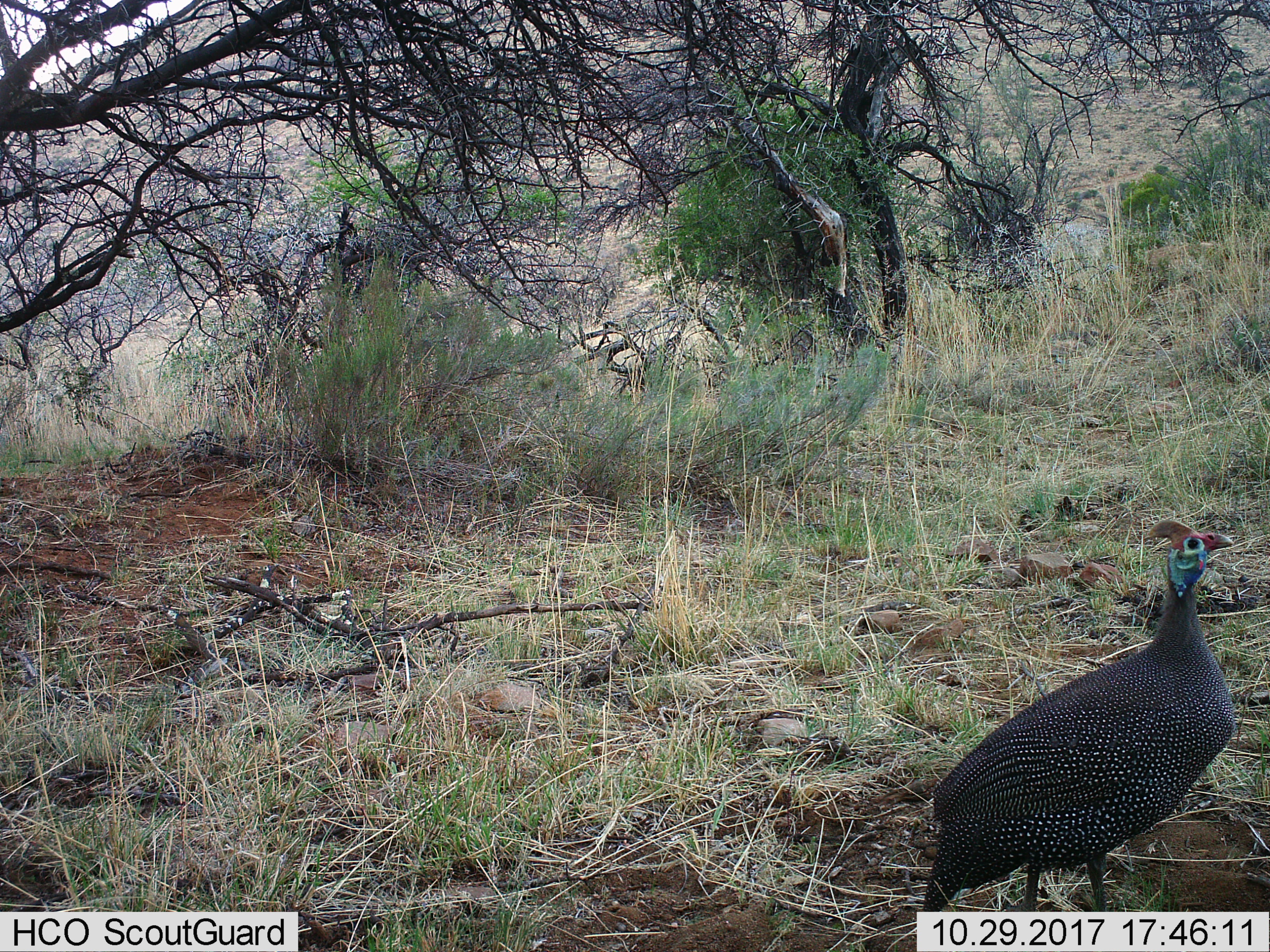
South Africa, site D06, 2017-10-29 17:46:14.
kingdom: Animalia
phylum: Chordata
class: Aves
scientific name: Aves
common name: bird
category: birdother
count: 1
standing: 57%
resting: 0%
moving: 43%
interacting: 0%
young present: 0%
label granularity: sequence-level